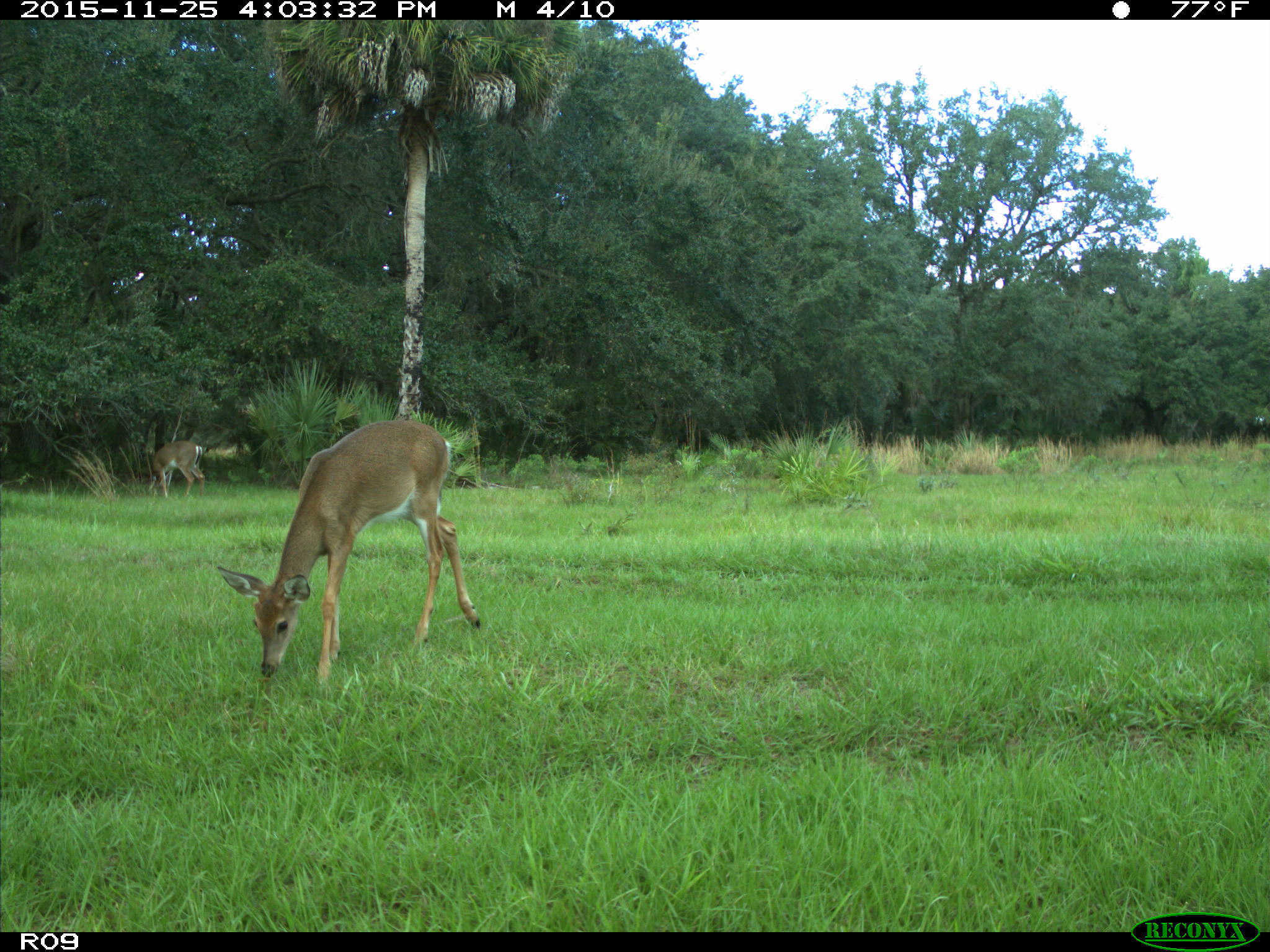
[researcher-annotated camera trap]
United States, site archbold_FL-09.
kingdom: Animalia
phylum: Chordata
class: Mammalia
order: Artiodactyla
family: Cervidae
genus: Odocoileus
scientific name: Odocoileus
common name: deer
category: unidentified deer